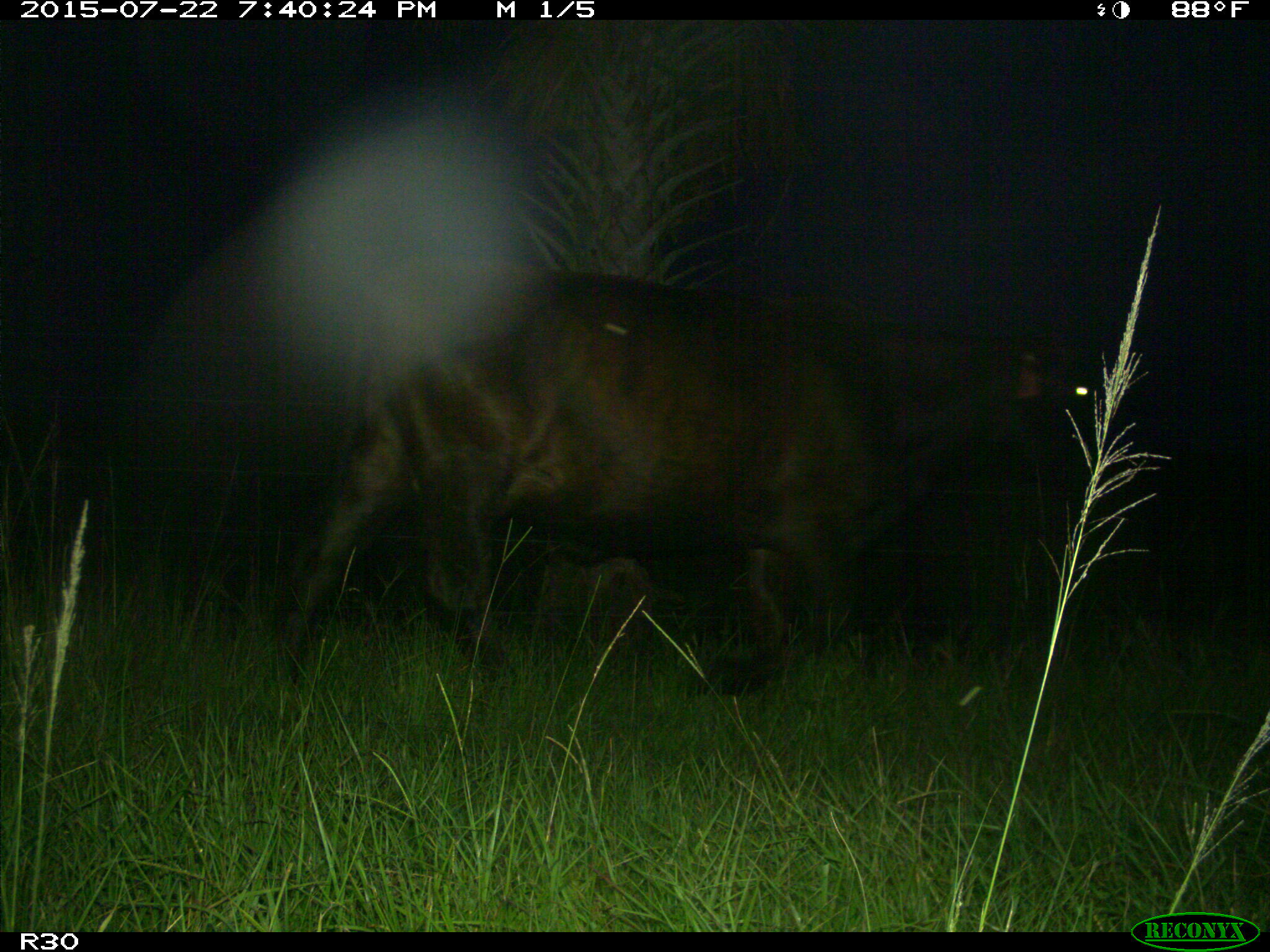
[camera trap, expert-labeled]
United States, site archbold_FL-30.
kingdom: Animalia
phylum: Chordata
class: Mammalia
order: Artiodactyla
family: Bovidae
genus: Bos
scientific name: Bos taurus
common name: domestic cow